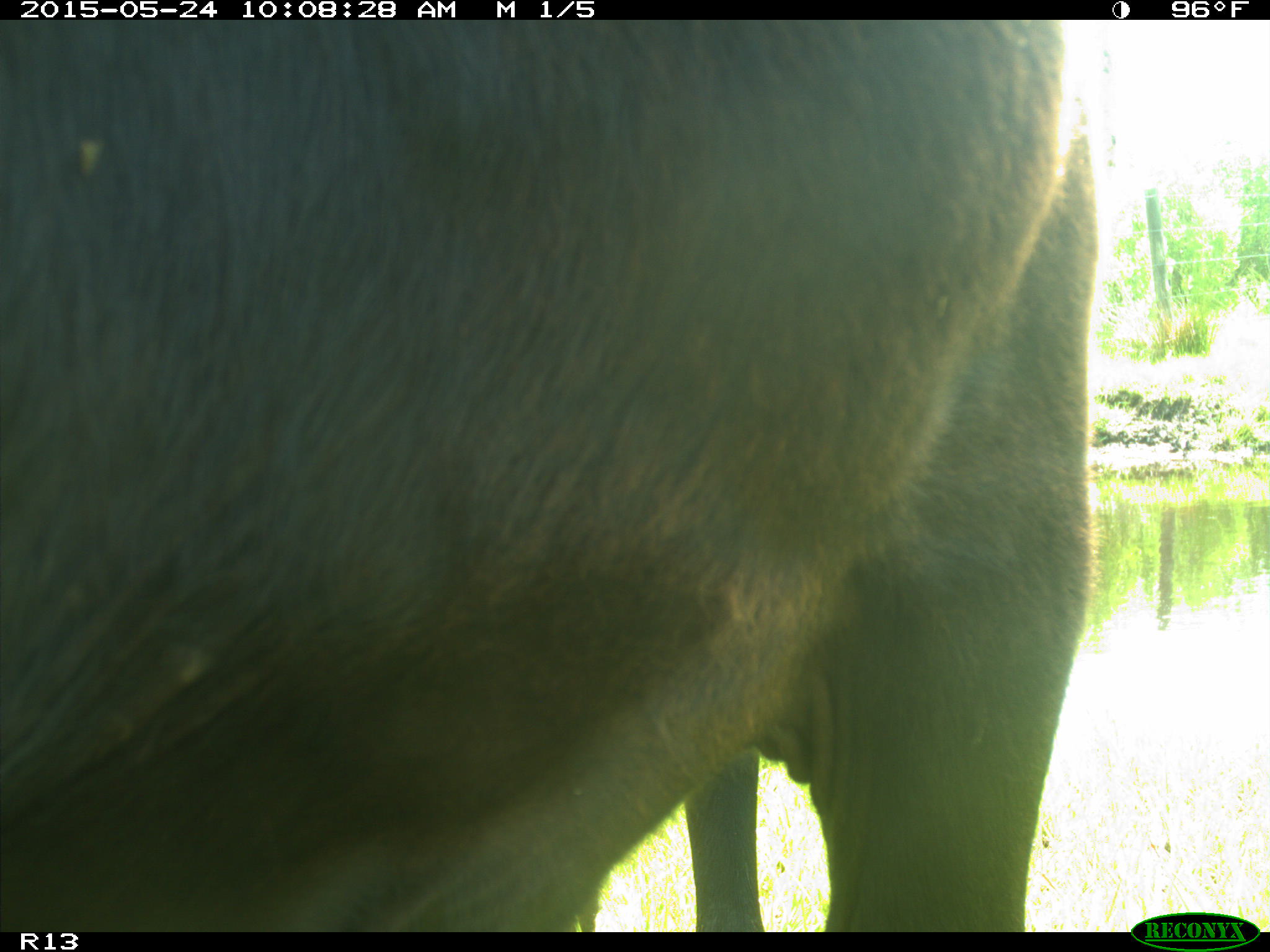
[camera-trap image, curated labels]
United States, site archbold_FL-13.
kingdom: Animalia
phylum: Chordata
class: Mammalia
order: Artiodactyla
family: Bovidae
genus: Bos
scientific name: Bos taurus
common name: domestic cow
Bos taurus (domestic cow).